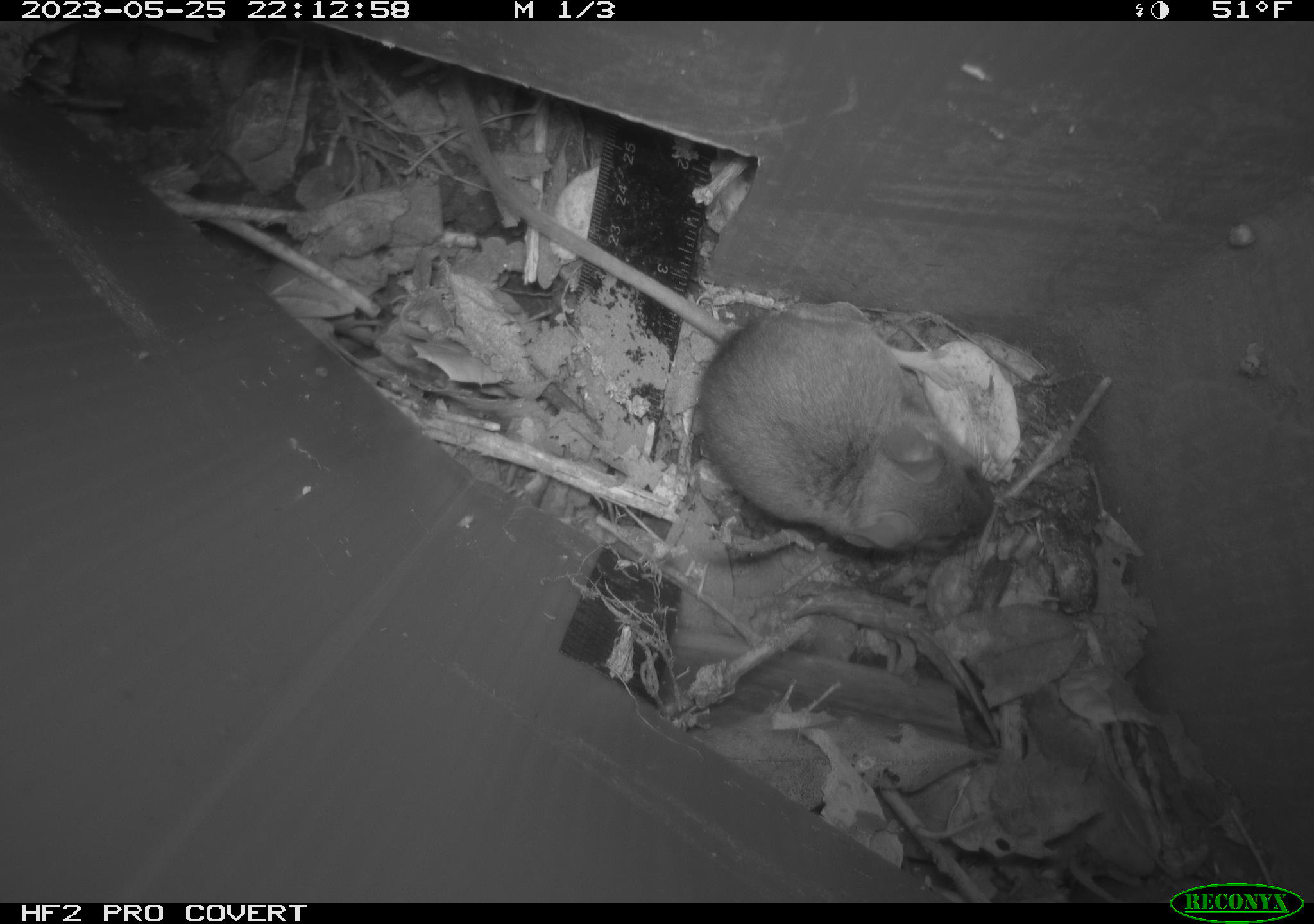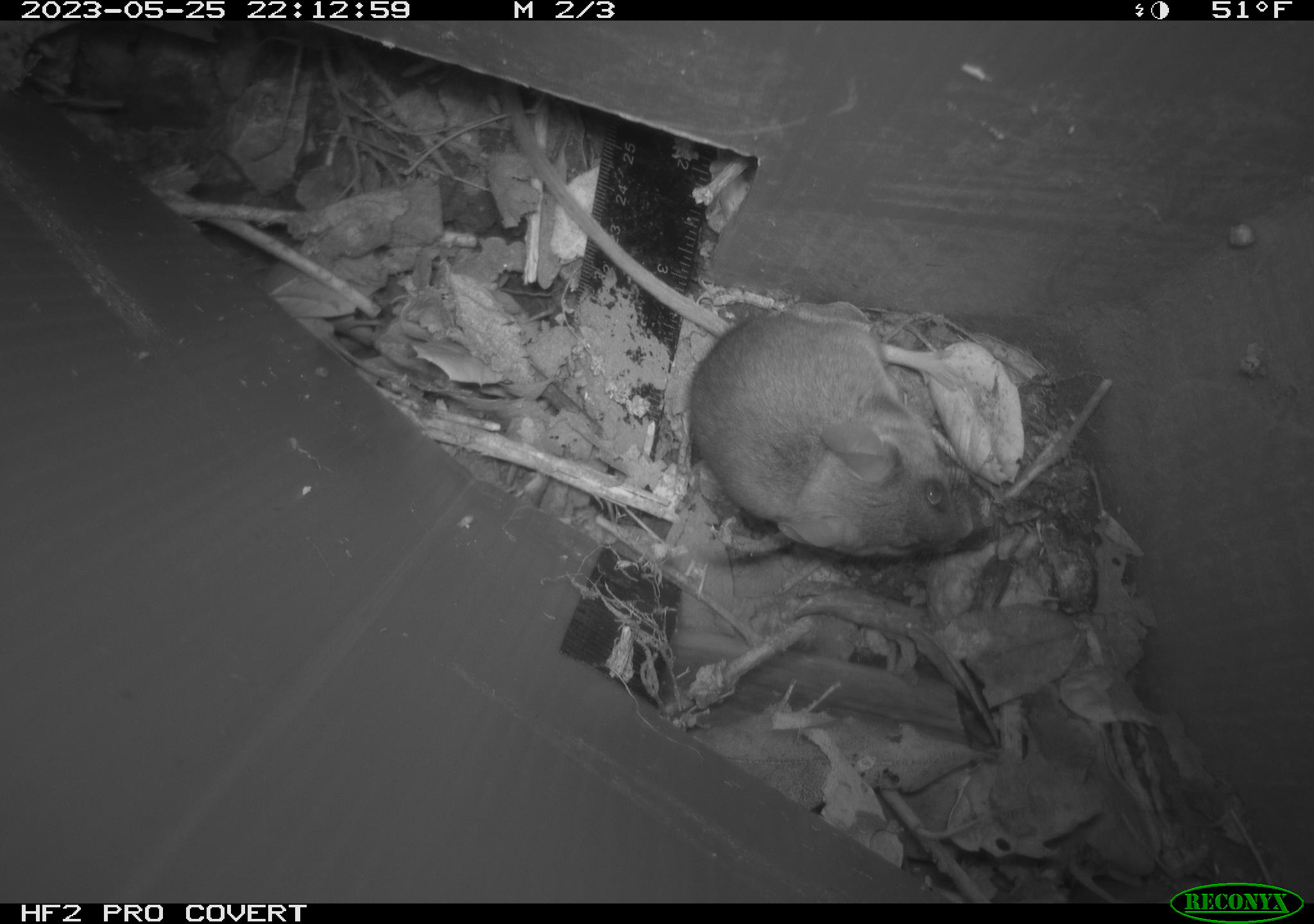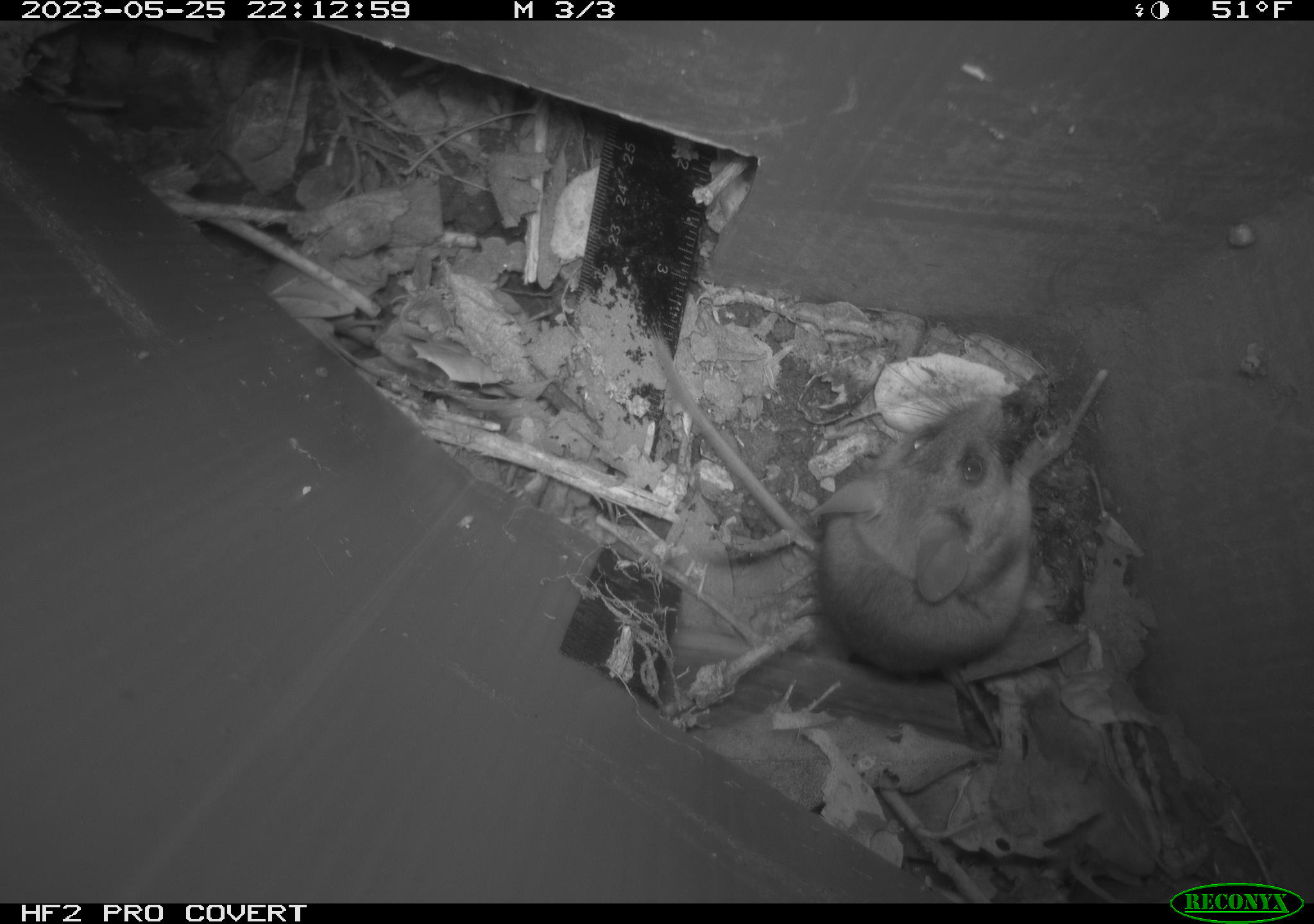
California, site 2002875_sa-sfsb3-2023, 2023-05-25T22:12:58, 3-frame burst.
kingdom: Animalia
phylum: Chordata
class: Mammalia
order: Rodentia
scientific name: Rodentia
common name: mouse species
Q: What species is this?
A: Mouse species (Rodentia).